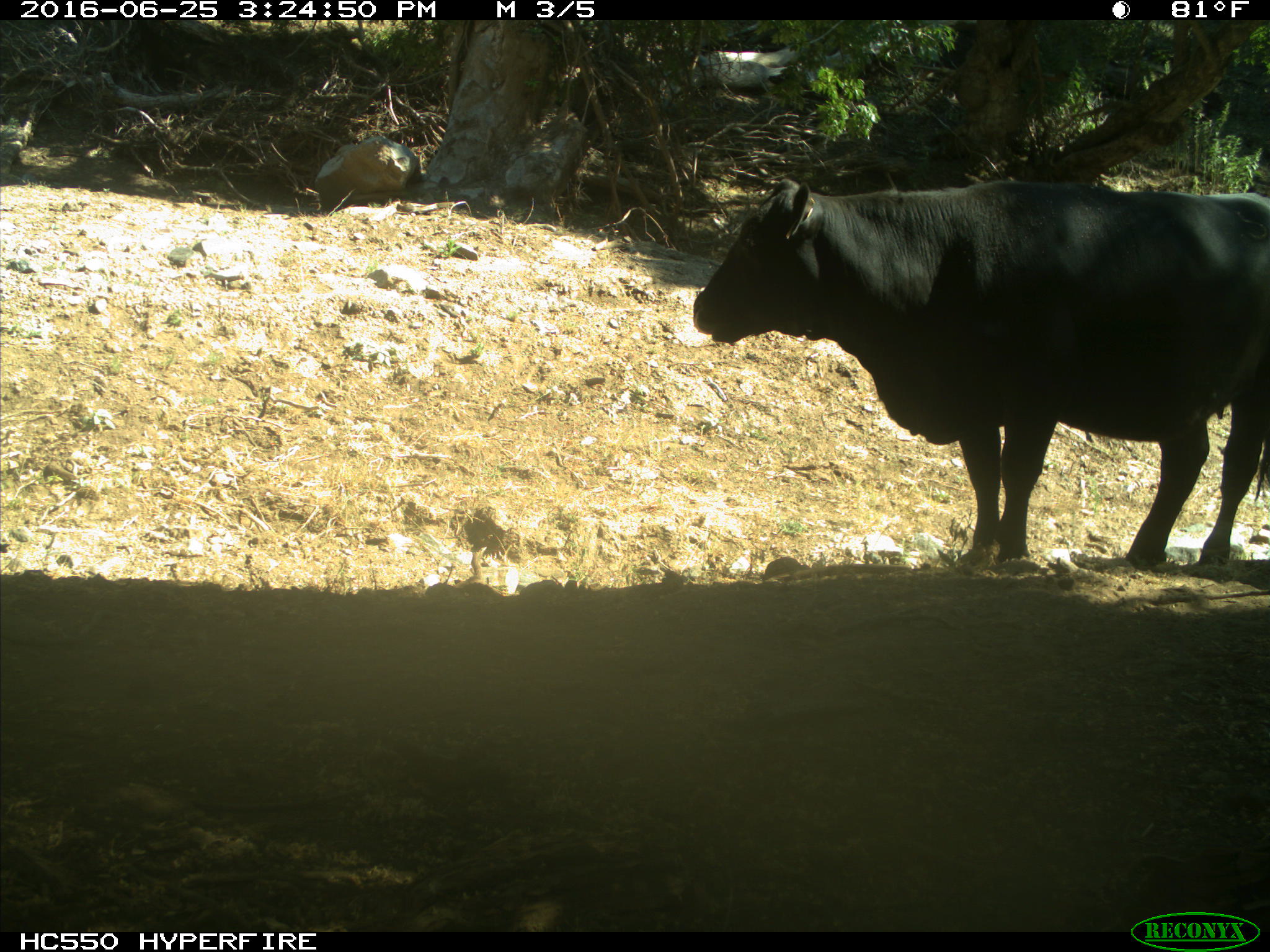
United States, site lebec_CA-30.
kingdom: Animalia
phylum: Chordata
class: Mammalia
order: Artiodactyla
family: Bovidae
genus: Bos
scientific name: Bos taurus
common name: domestic cow